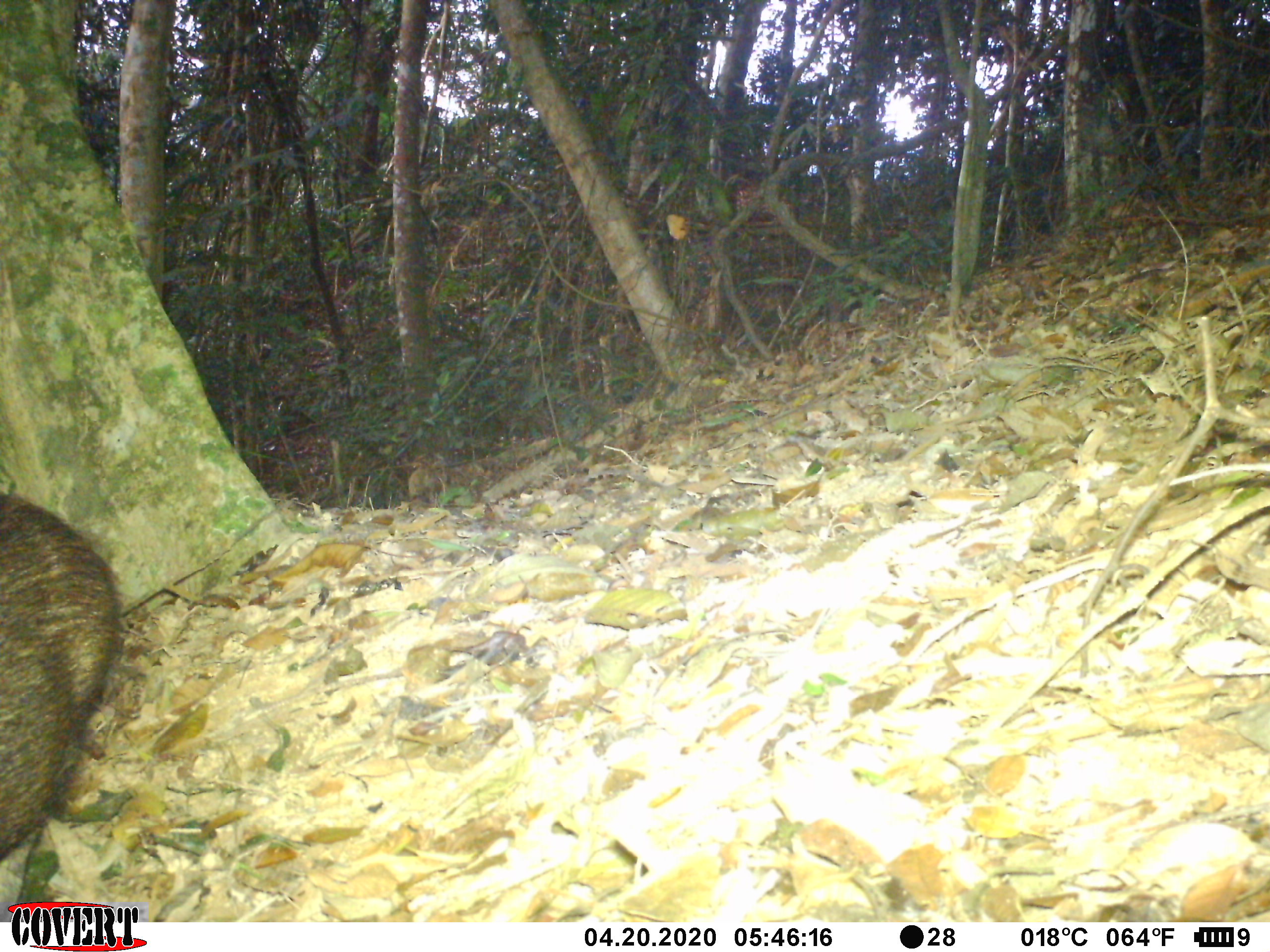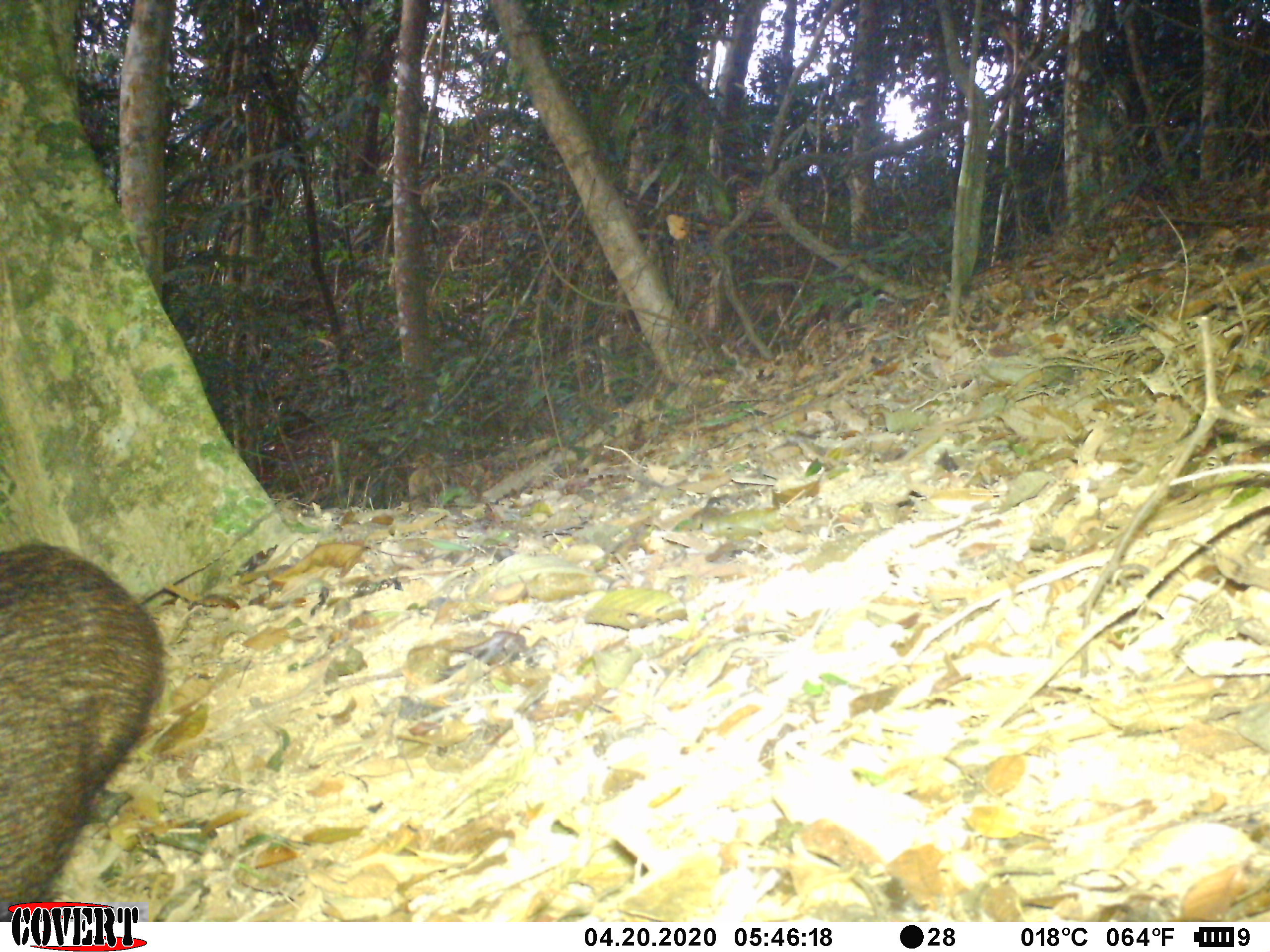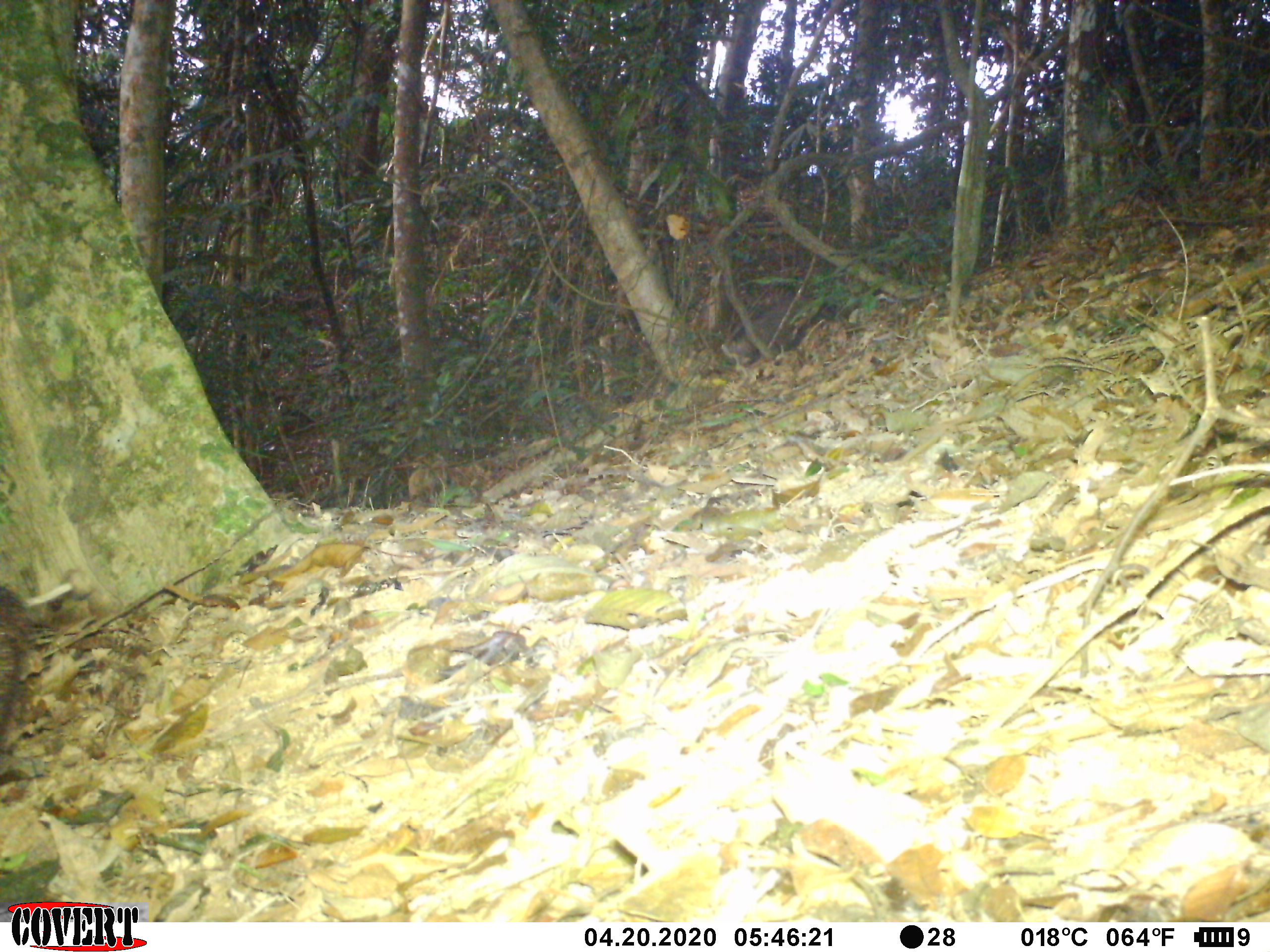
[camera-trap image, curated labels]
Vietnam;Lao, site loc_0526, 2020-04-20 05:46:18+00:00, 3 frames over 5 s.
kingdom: Animalia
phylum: Chordata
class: Mammalia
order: Artiodactyla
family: Suidae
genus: Sus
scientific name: Sus scrofa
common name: eurasian wild pig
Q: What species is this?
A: Eurasian wild pig (Sus scrofa).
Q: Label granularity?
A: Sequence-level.